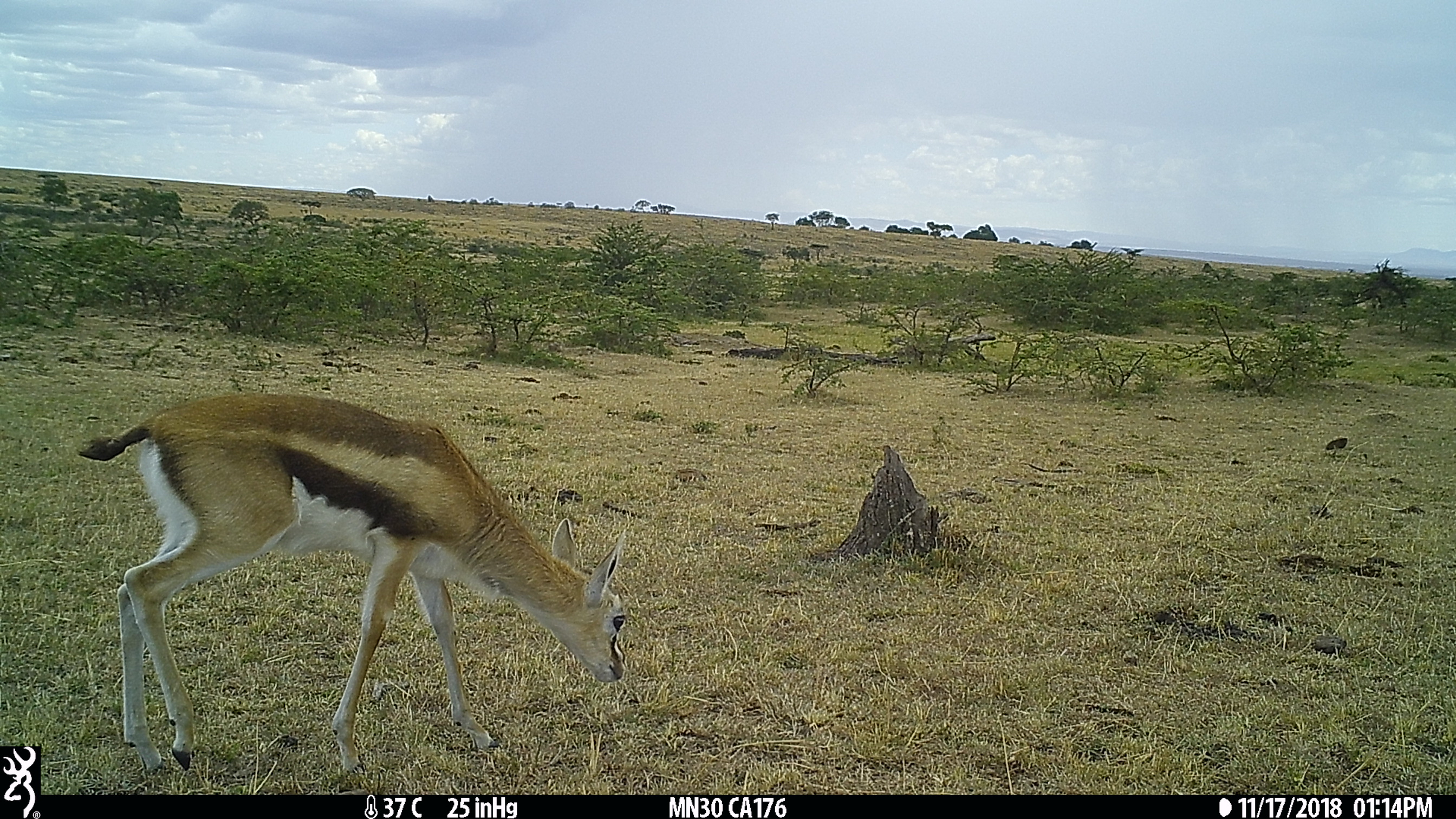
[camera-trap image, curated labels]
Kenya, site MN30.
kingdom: Animalia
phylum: Chordata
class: Mammalia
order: Artiodactyla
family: Bovidae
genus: Eudorcas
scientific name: Eudorcas thomsonii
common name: thomon's gazelle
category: gazelle thomsons